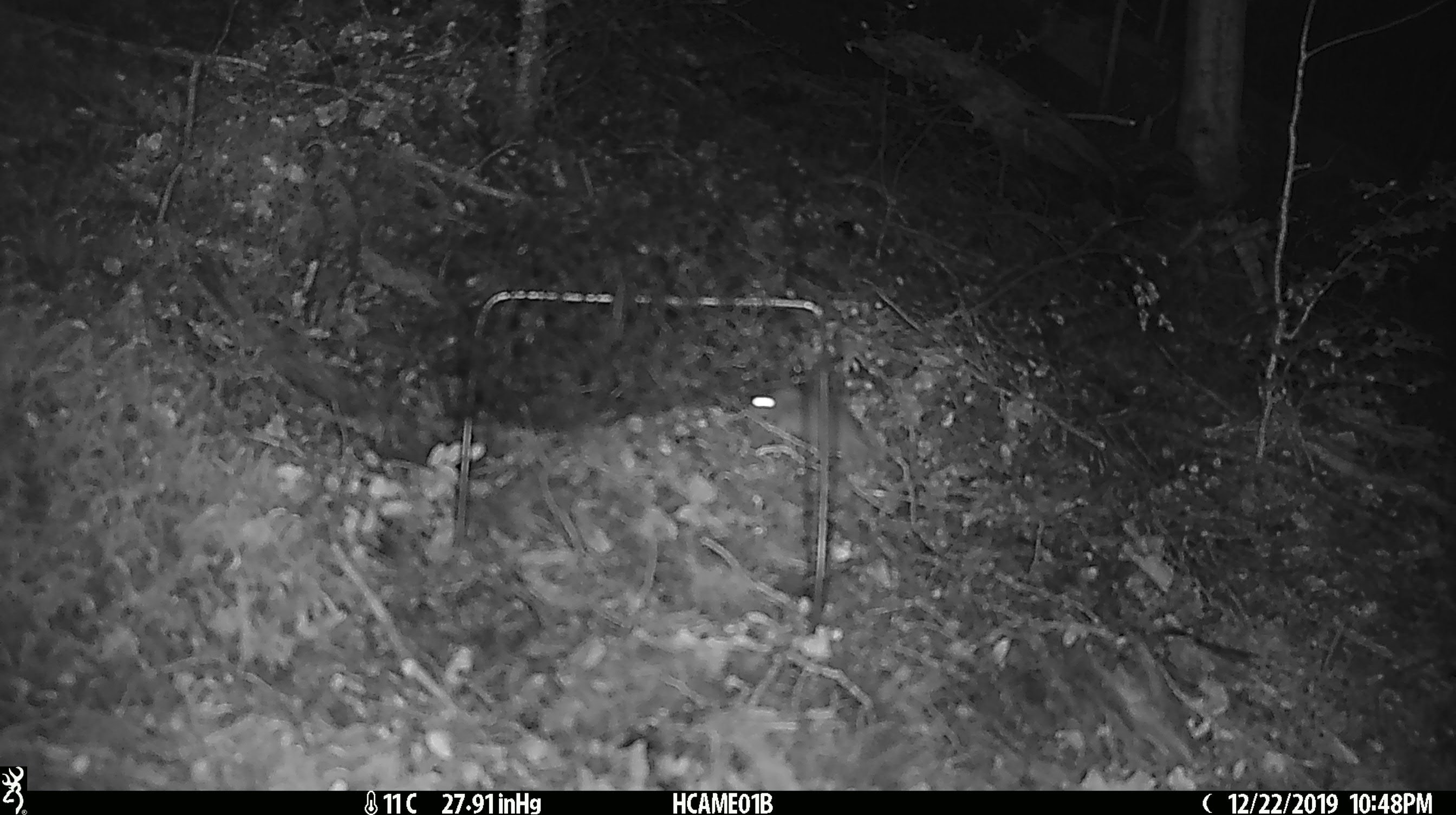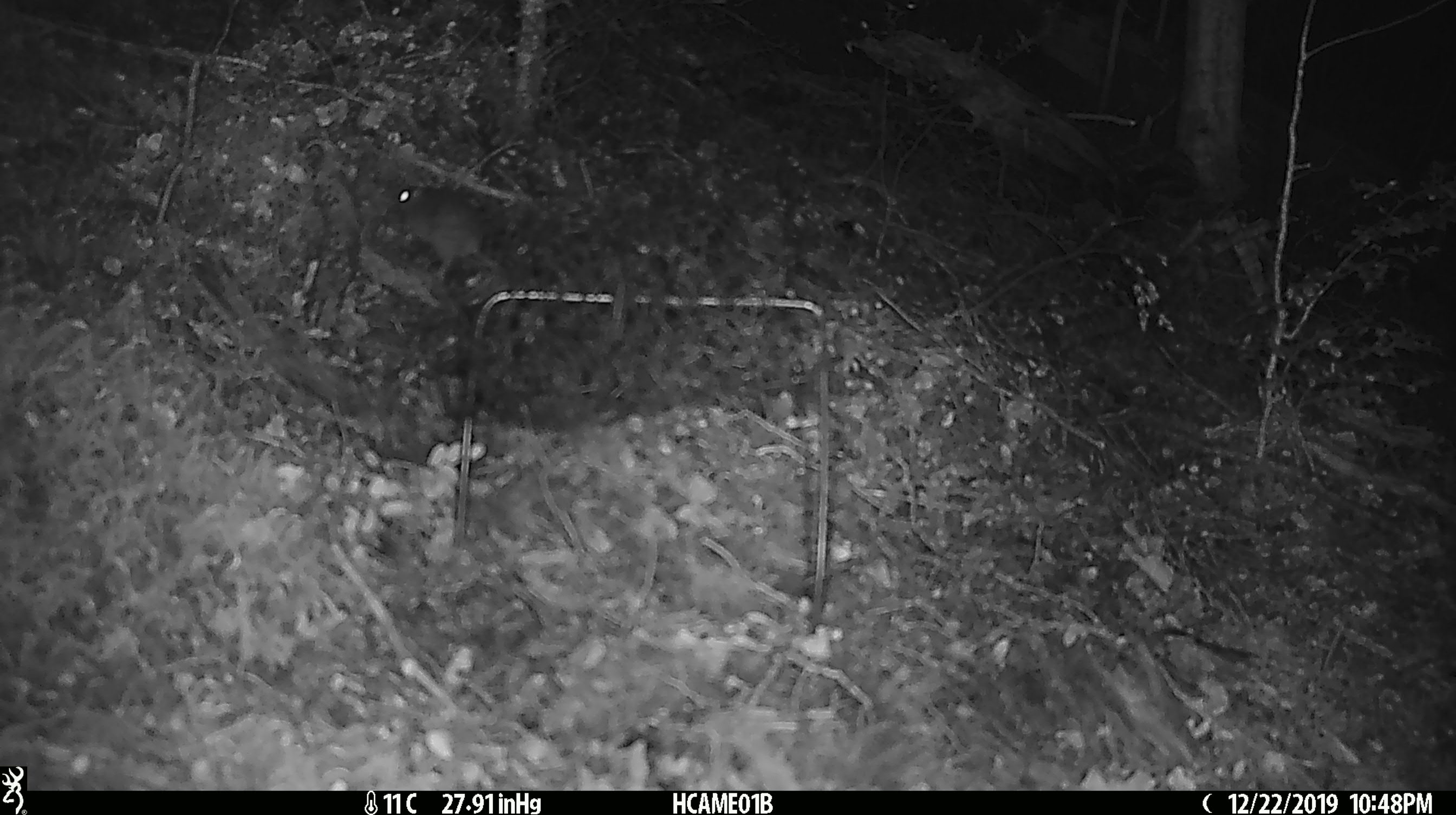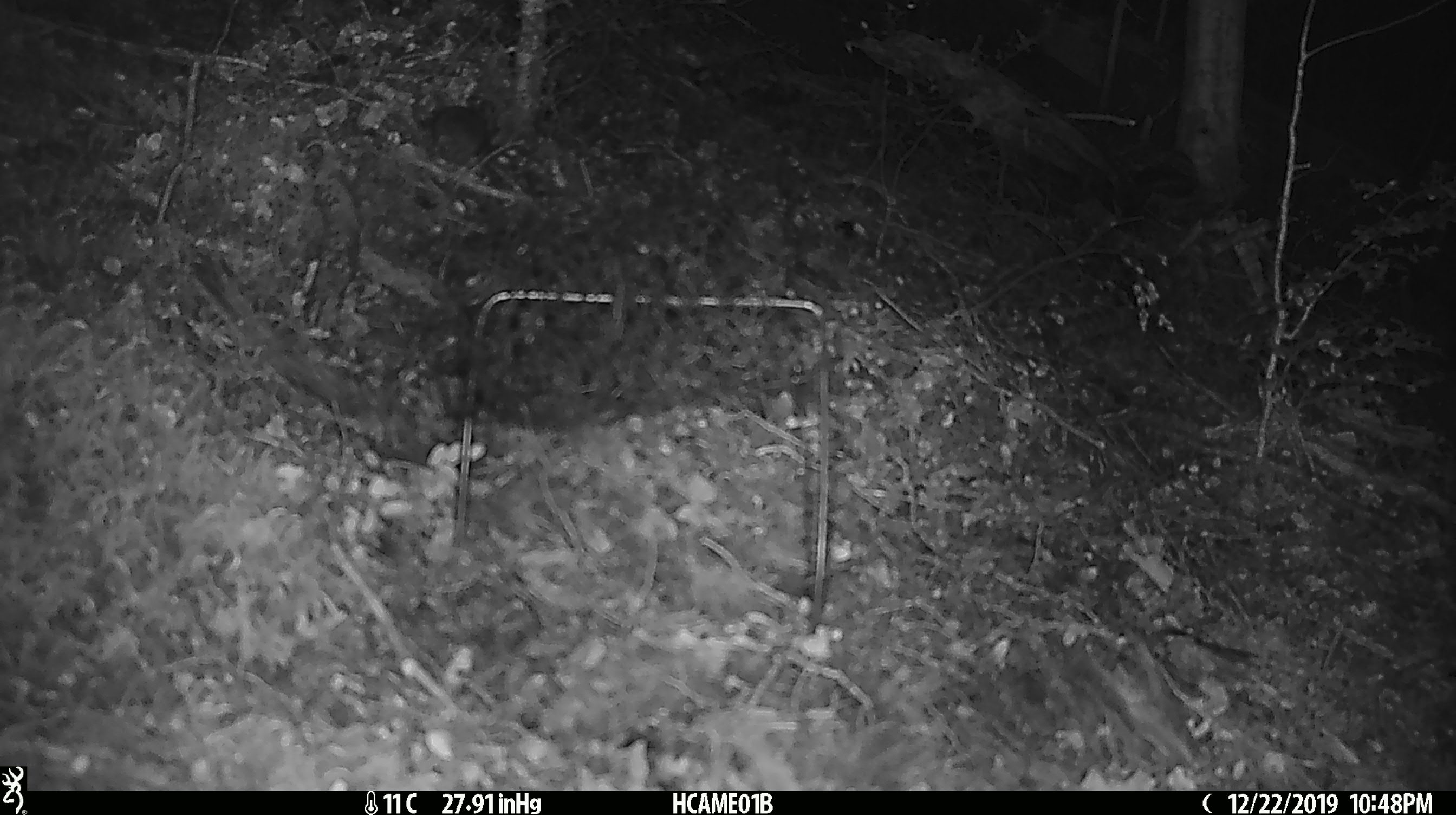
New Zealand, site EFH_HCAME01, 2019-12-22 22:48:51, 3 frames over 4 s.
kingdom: Animalia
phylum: Chordata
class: Mammalia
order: Rodentia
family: Muridae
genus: Mus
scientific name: Mus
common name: mouse